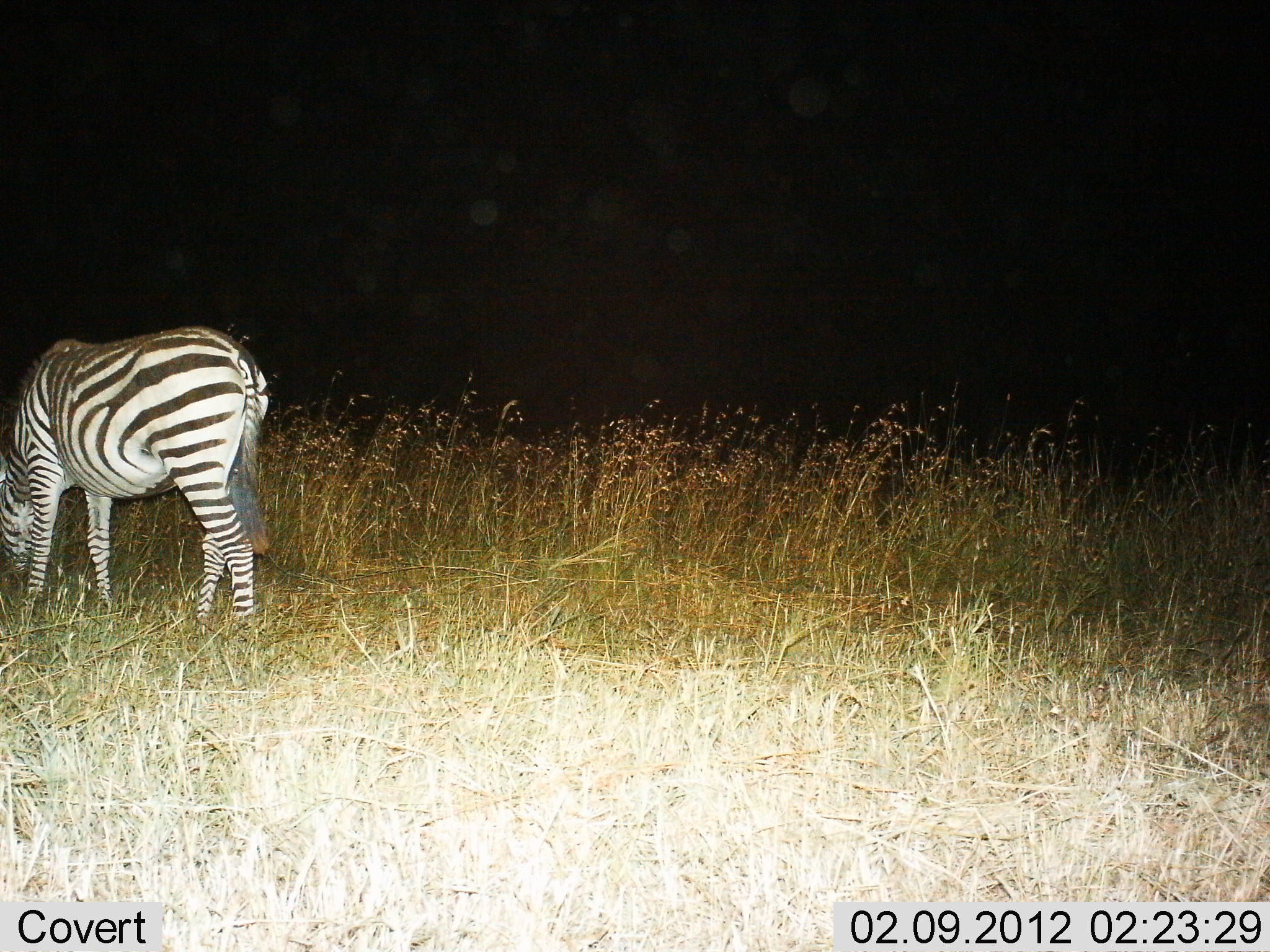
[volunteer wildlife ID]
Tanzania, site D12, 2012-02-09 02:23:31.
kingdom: Animalia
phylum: Chordata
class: Mammalia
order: Perissodactyla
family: Equidae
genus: Equus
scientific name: Equus quagga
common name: plains zebra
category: zebra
Zebra (plains zebra) (Equus quagga), count 1. Behavior (volunteer vote fractions): standing 25%, resting 0%, moving 0%, interacting 0%. Young present (vote fraction): 0%. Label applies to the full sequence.